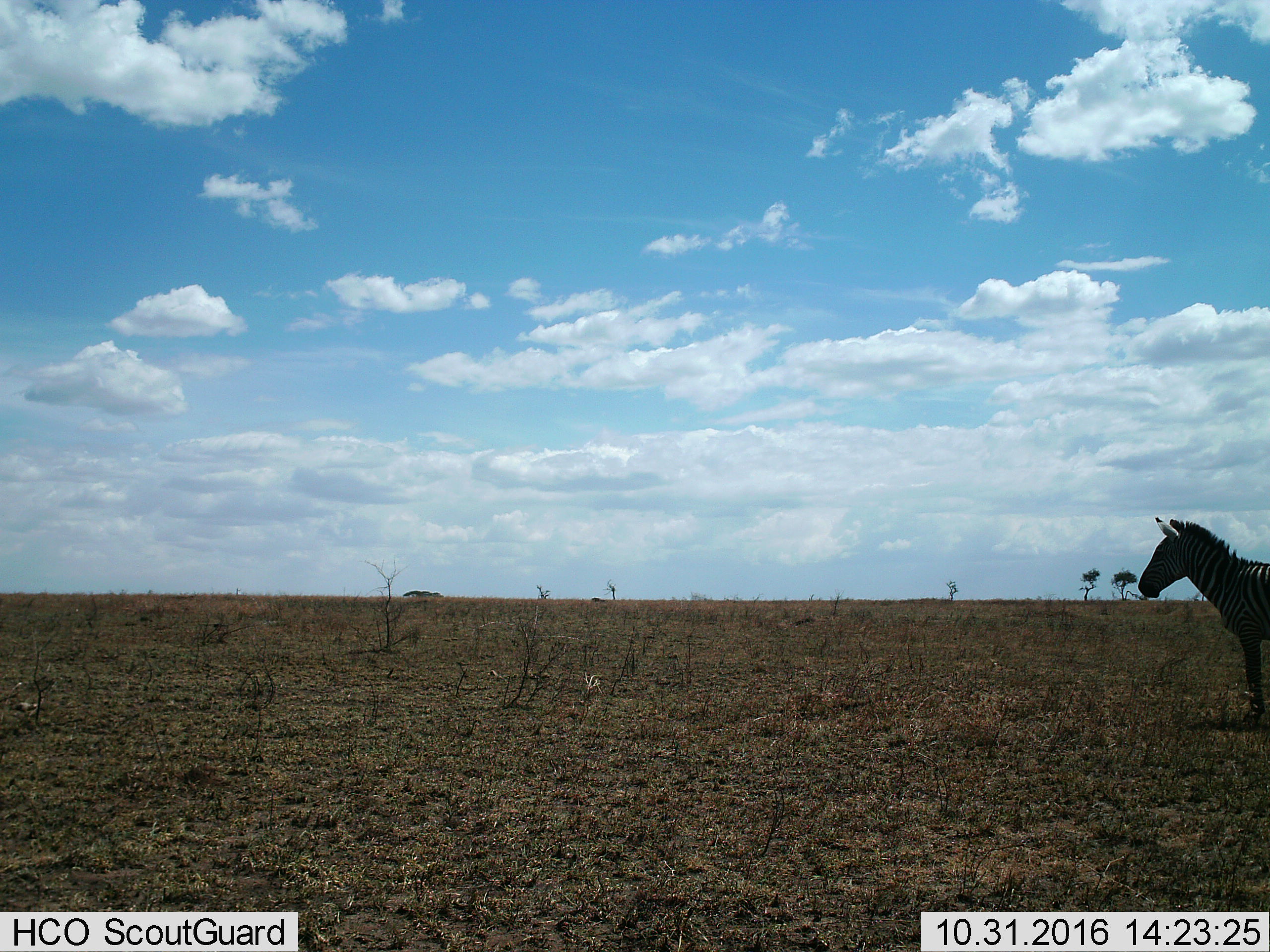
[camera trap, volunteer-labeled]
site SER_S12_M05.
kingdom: Animalia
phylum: Chordata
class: Mammalia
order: Perissodactyla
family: Equidae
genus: Equus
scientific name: Equus quagga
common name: plains zebra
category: zebraplains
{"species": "zebraplains (plains zebra) (Equus quagga)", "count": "1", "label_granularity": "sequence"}